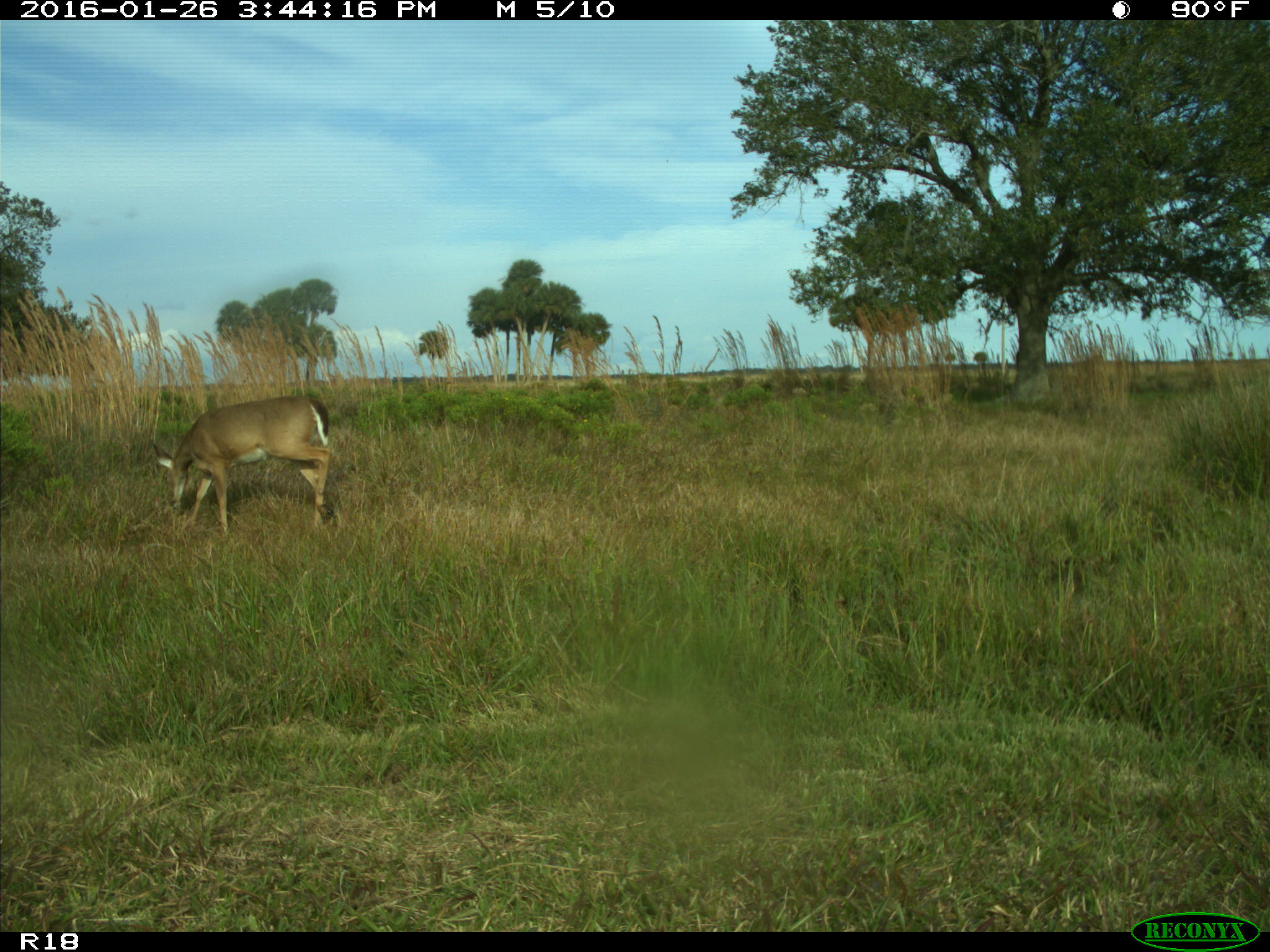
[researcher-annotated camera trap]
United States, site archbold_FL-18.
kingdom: Animalia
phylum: Chordata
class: Mammalia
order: Artiodactyla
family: Cervidae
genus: Odocoileus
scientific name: Odocoileus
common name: deer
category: unidentified deer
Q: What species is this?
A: Unidentified deer (deer) (Odocoileus).